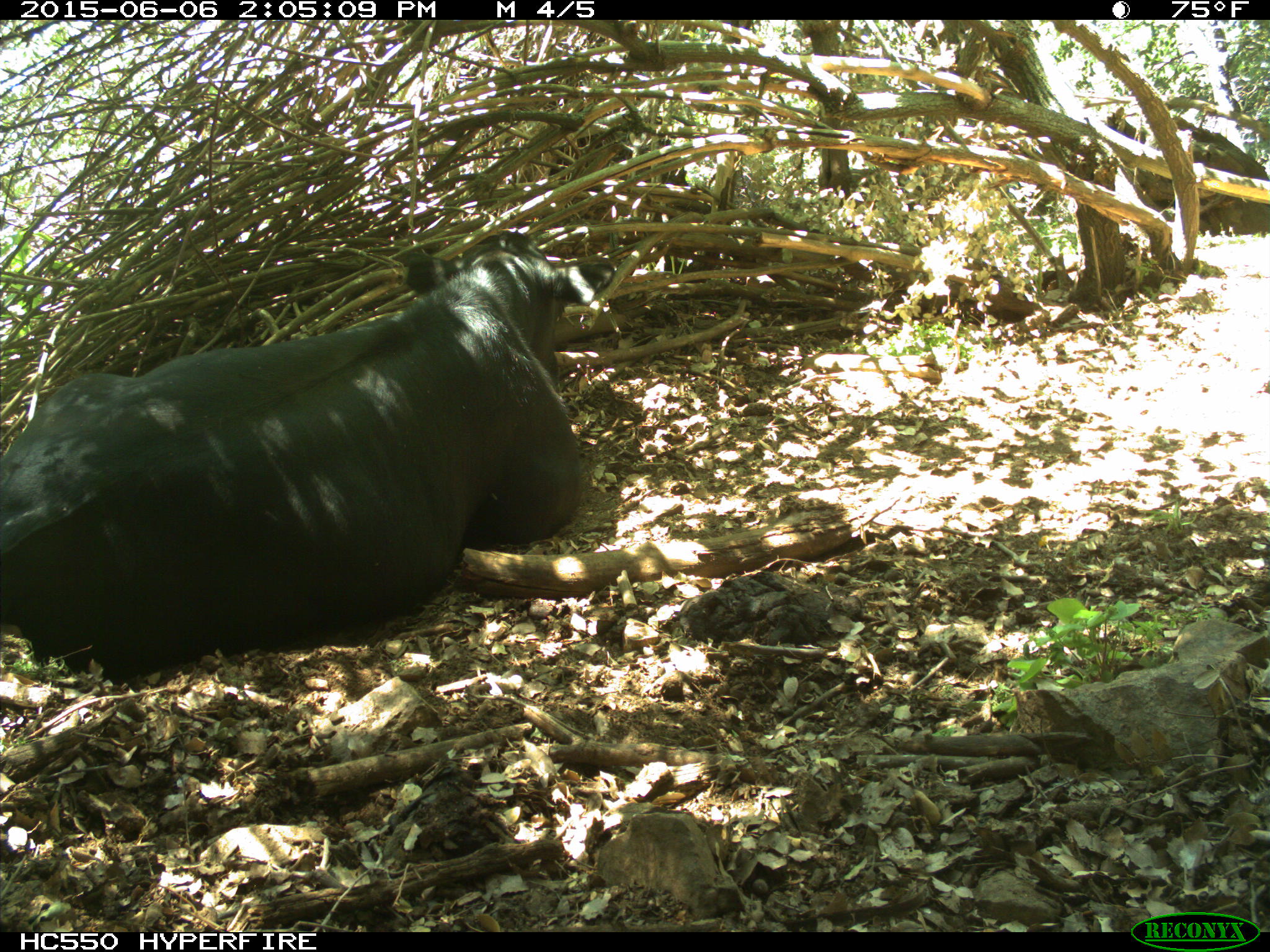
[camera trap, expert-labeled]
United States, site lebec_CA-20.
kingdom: Animalia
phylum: Chordata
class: Mammalia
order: Artiodactyla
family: Bovidae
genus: Bos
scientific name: Bos taurus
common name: domestic cow